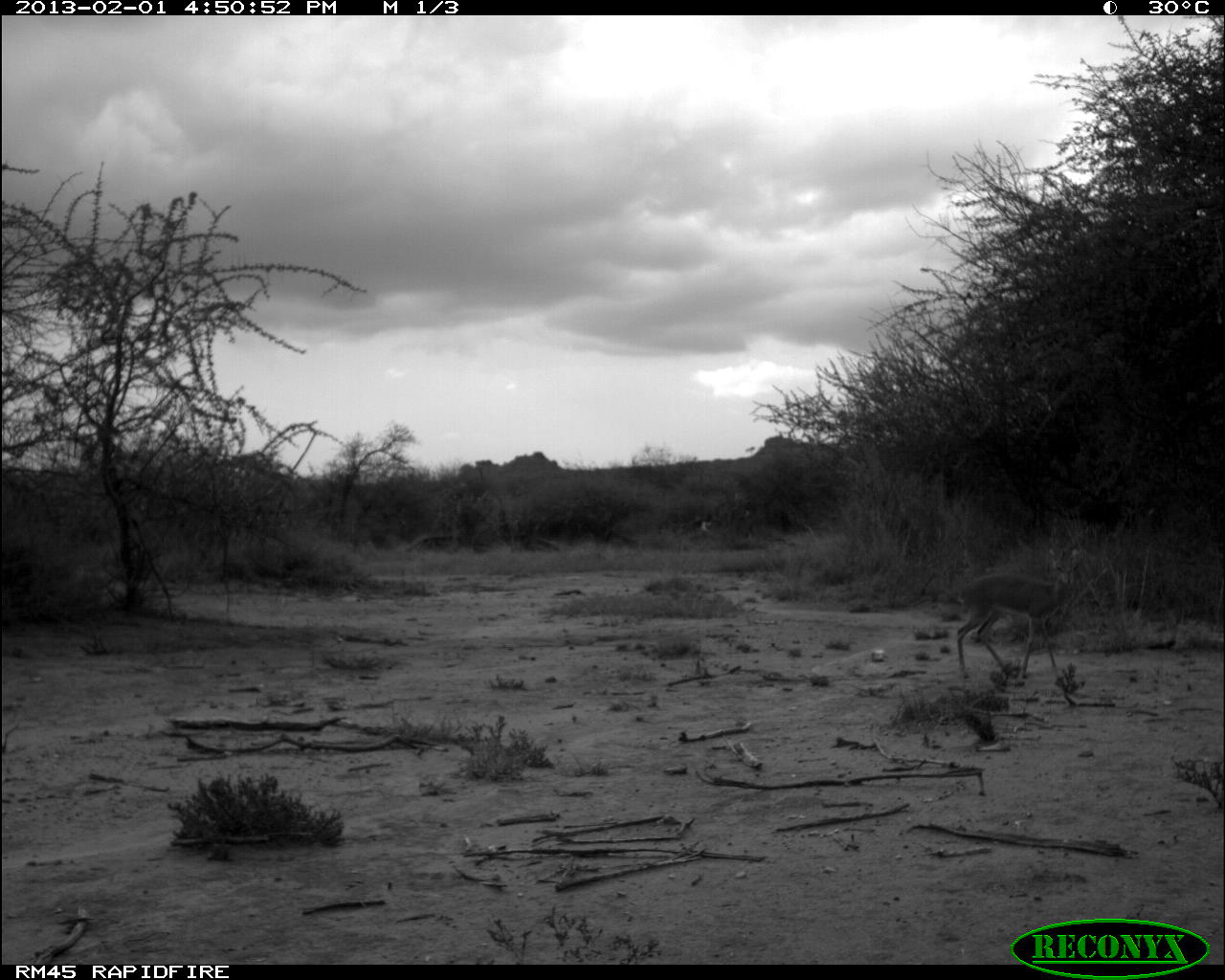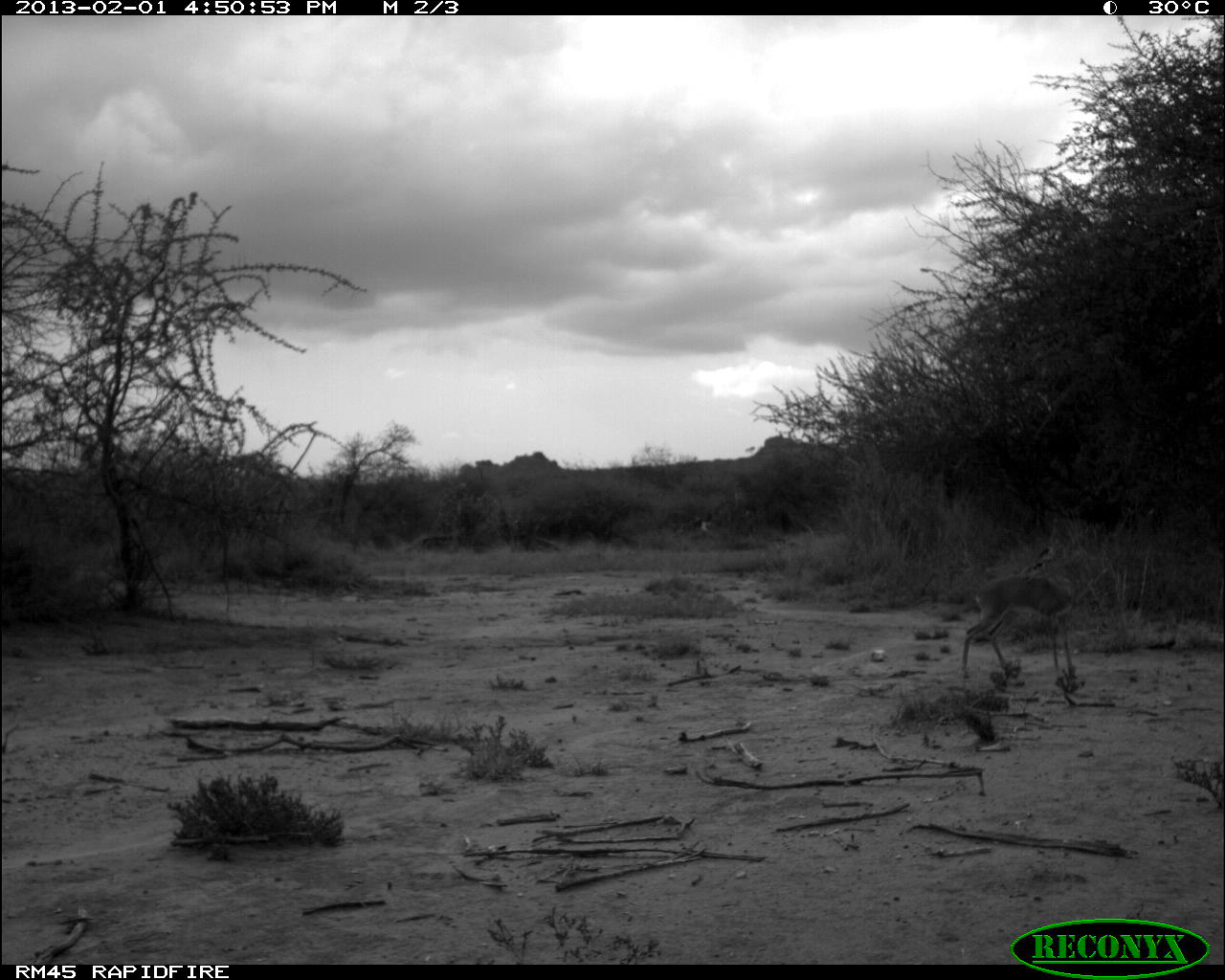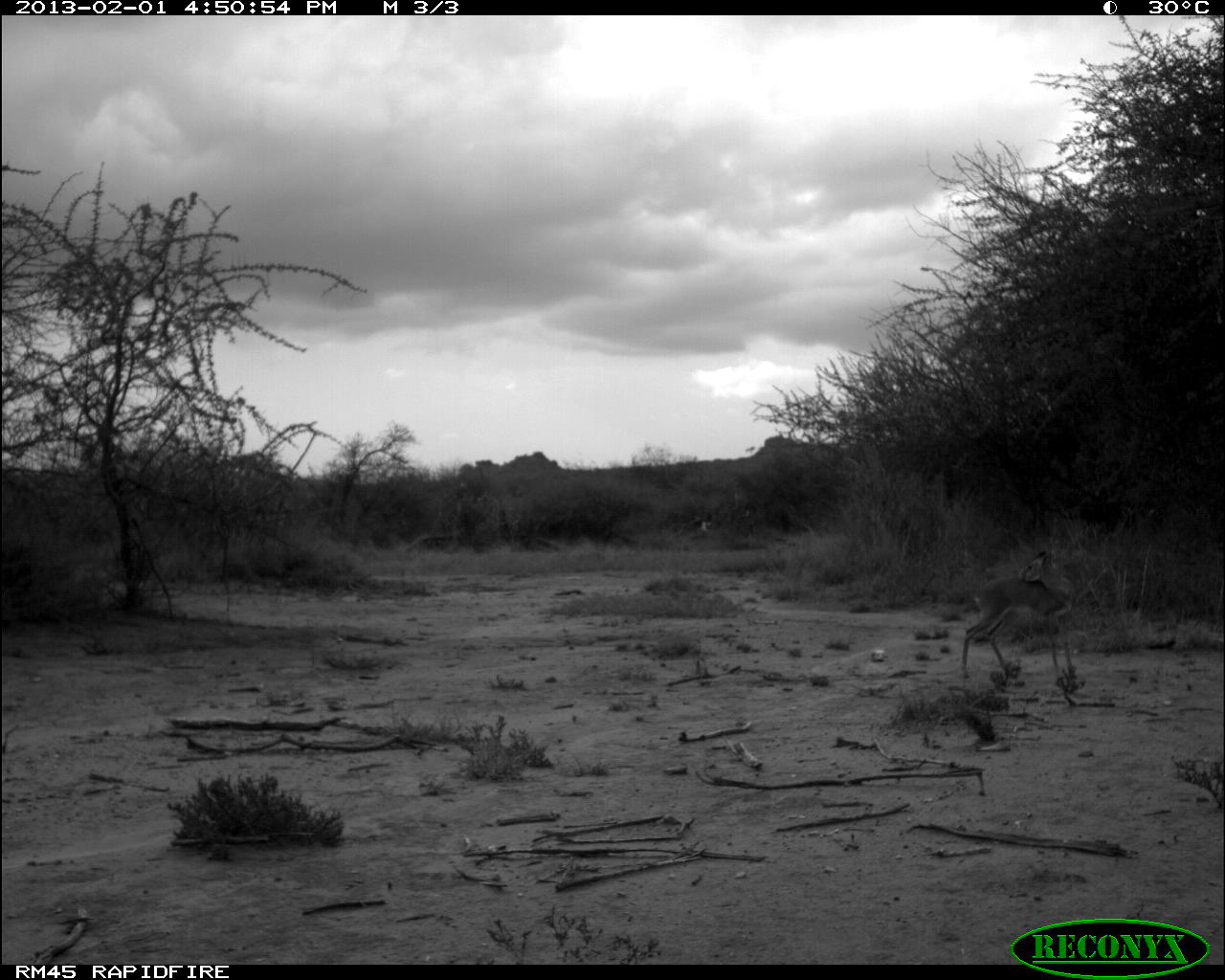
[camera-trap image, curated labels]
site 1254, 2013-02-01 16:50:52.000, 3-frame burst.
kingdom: Animalia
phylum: Chordata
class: Mammalia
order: Artiodactyla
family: Bovidae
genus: Madoqua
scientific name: Madoqua guentheri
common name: günther's dik-dik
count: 1